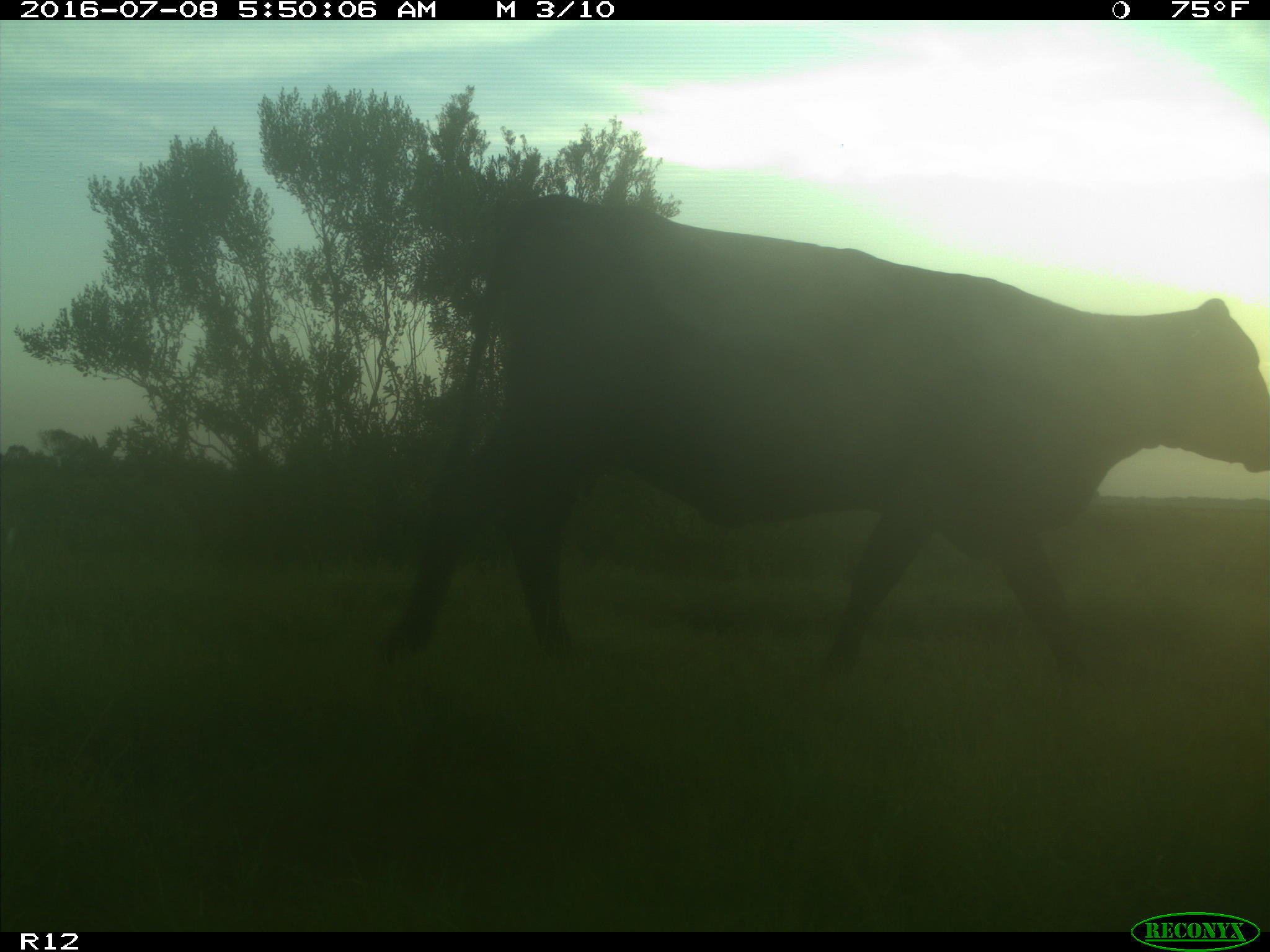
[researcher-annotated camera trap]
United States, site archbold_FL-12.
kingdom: Animalia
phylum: Chordata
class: Mammalia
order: Artiodactyla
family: Bovidae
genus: Bos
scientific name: Bos taurus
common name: domestic cow